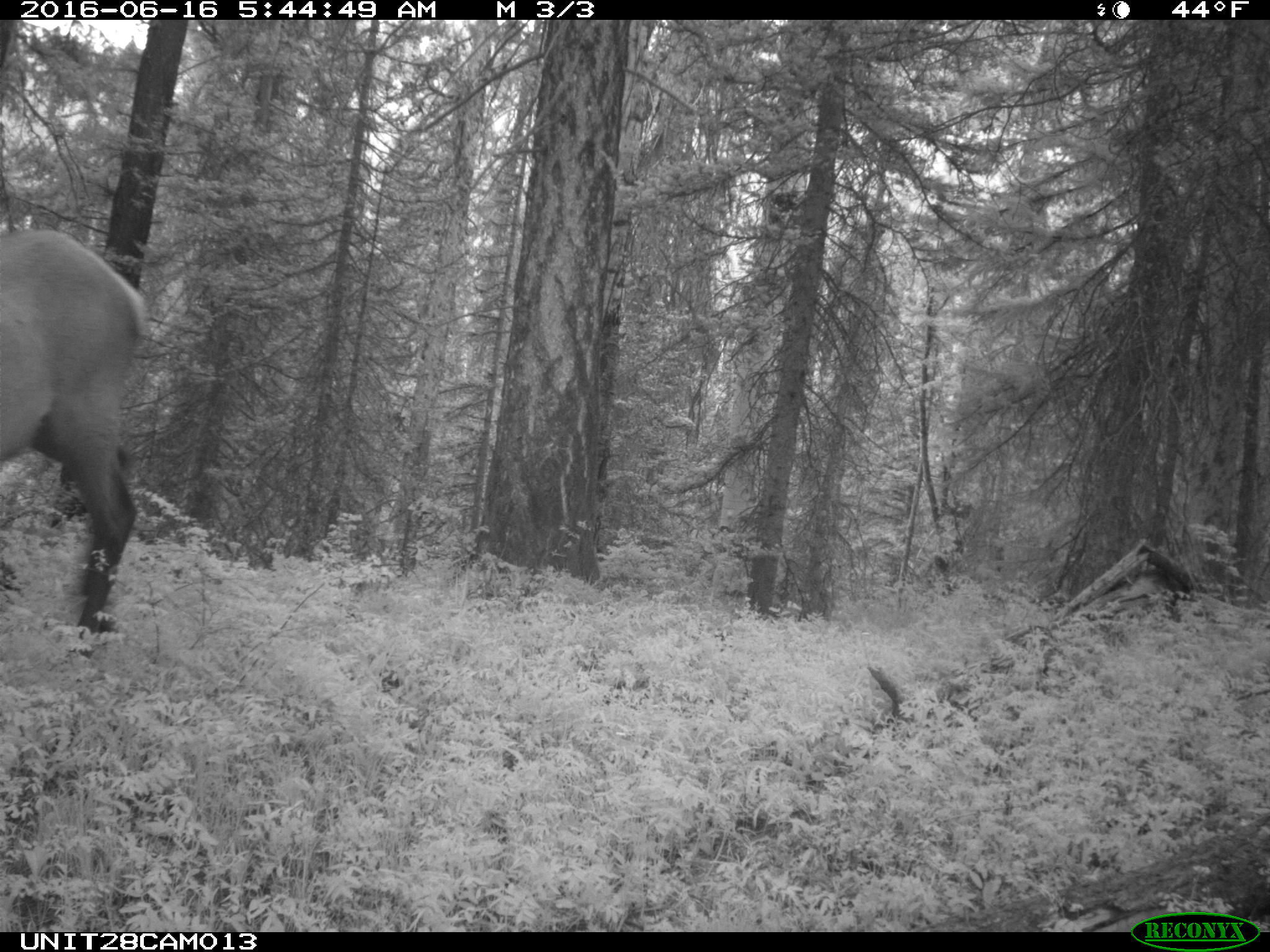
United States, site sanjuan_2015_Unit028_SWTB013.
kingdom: Animalia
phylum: Chordata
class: Mammalia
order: Artiodactyla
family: Cervidae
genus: Cervus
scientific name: Cervus elaphus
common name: red deer